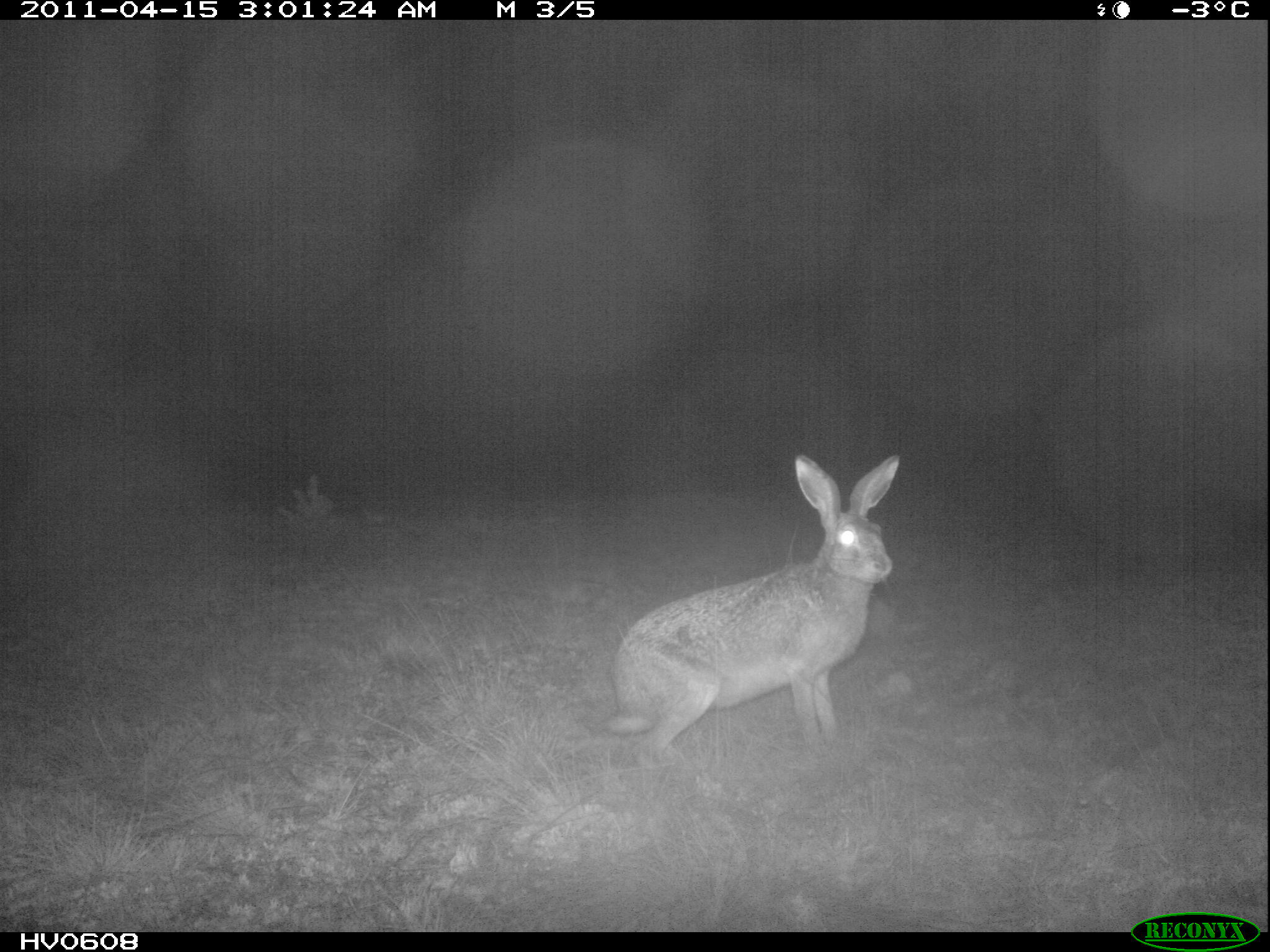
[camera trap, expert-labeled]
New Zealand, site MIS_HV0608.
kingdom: Animalia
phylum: Chordata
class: Mammalia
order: Lagomorpha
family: Leporidae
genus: Lepus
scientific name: Lepus europaeus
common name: brown hare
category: hare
Hare (brown hare) (Lepus europaeus).